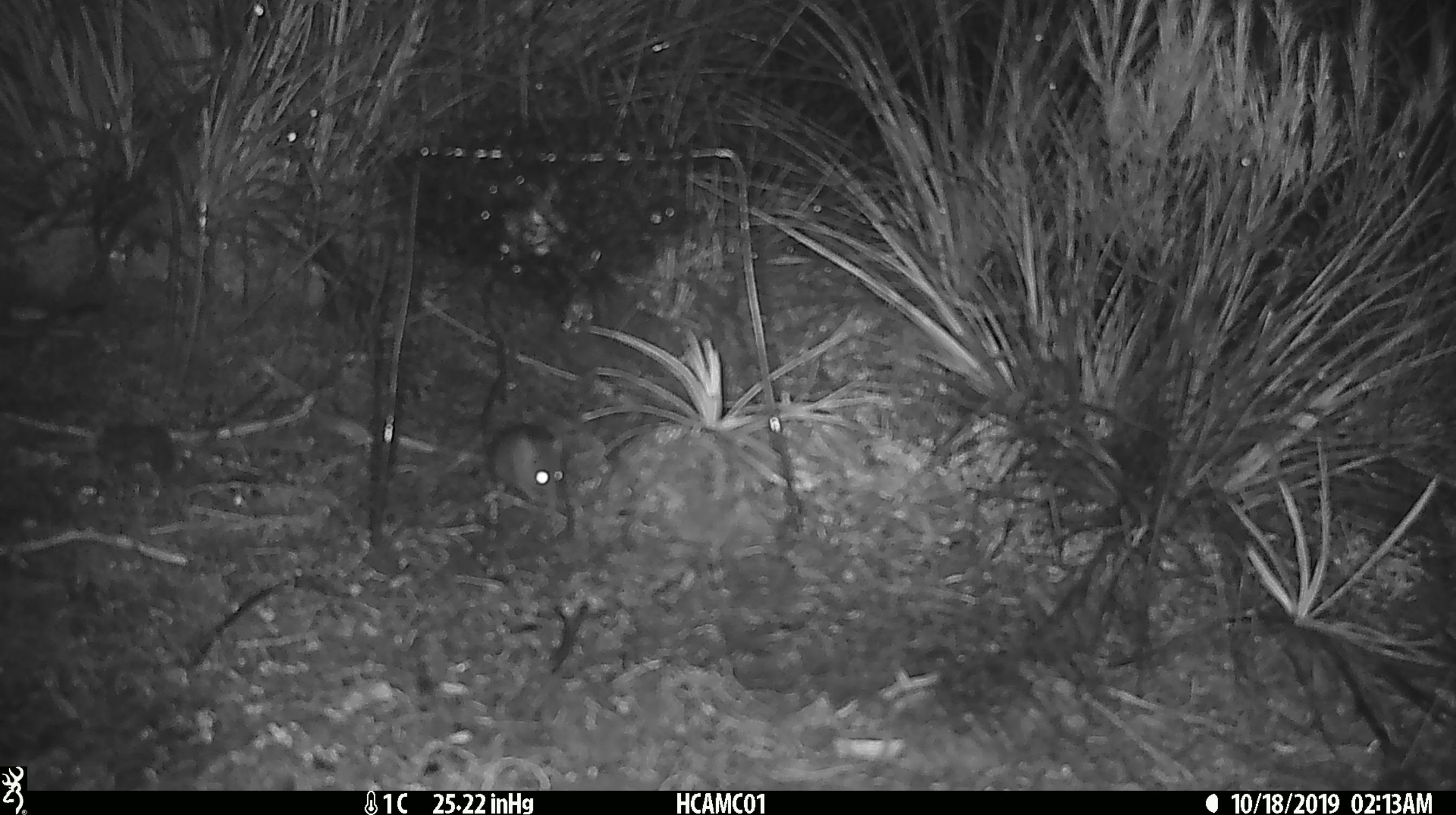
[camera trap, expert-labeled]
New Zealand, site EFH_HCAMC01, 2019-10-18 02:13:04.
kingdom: Animalia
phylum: Chordata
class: Mammalia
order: Rodentia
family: Muridae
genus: Mus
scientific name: Mus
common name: mouse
Mouse (Mus).